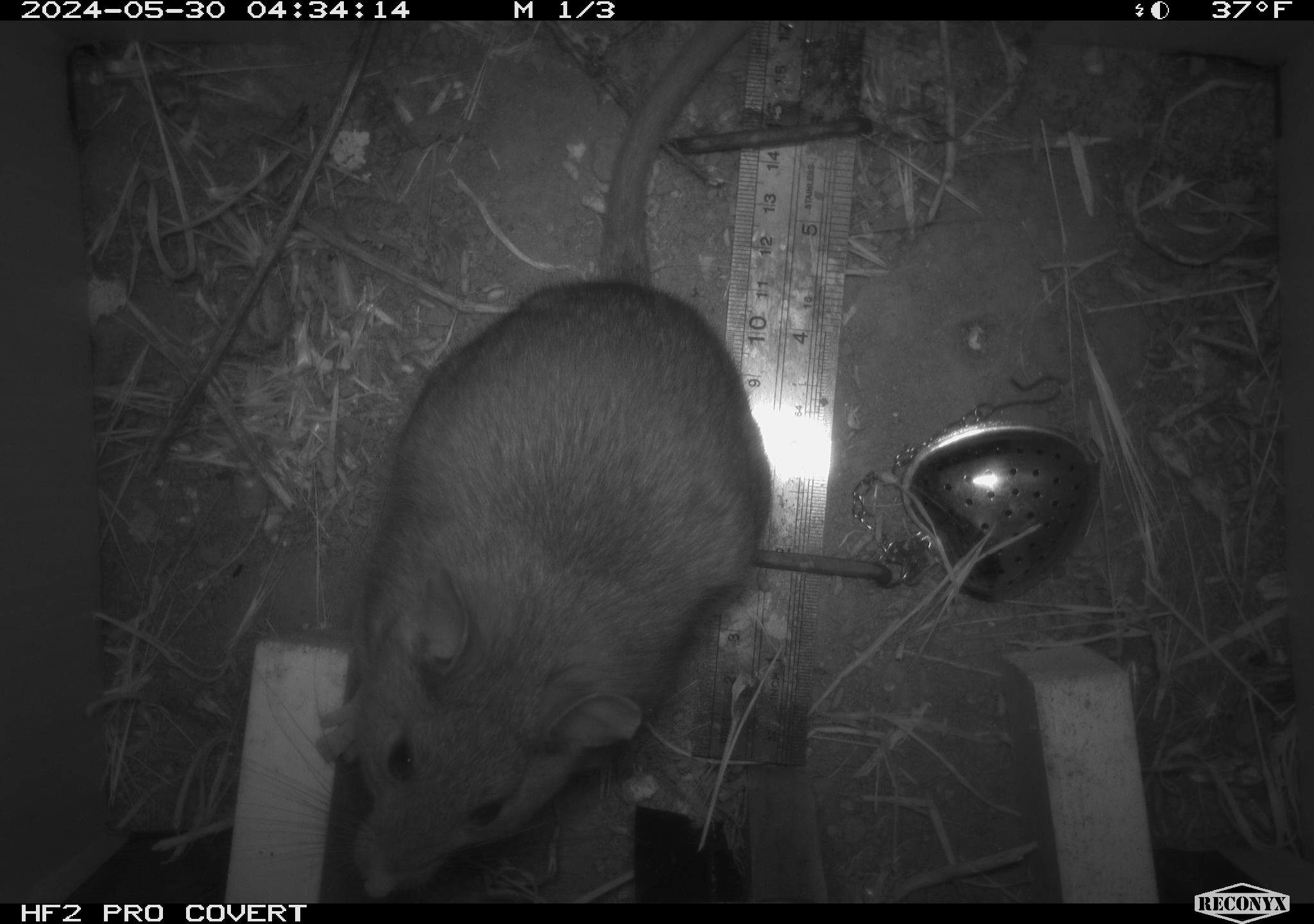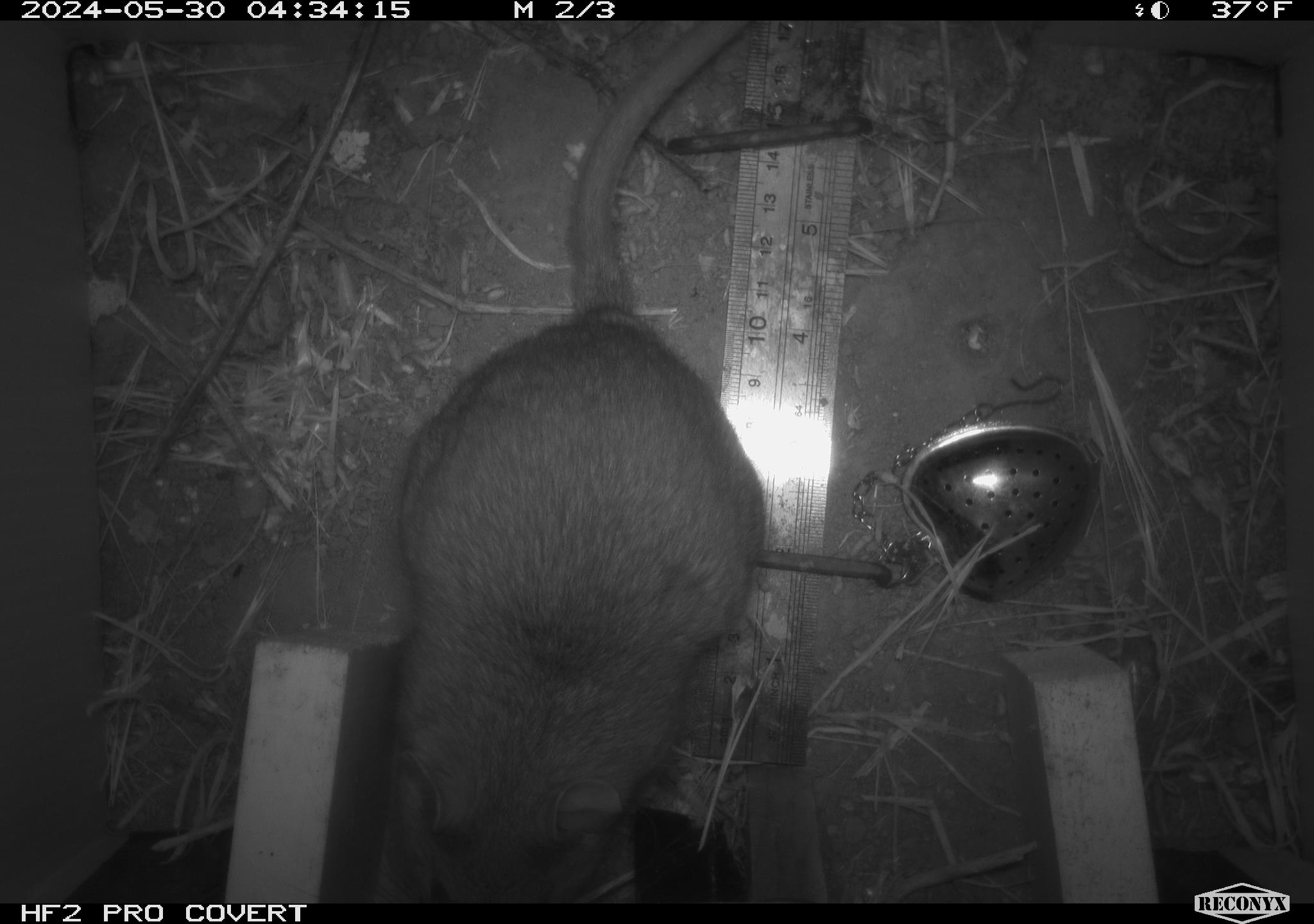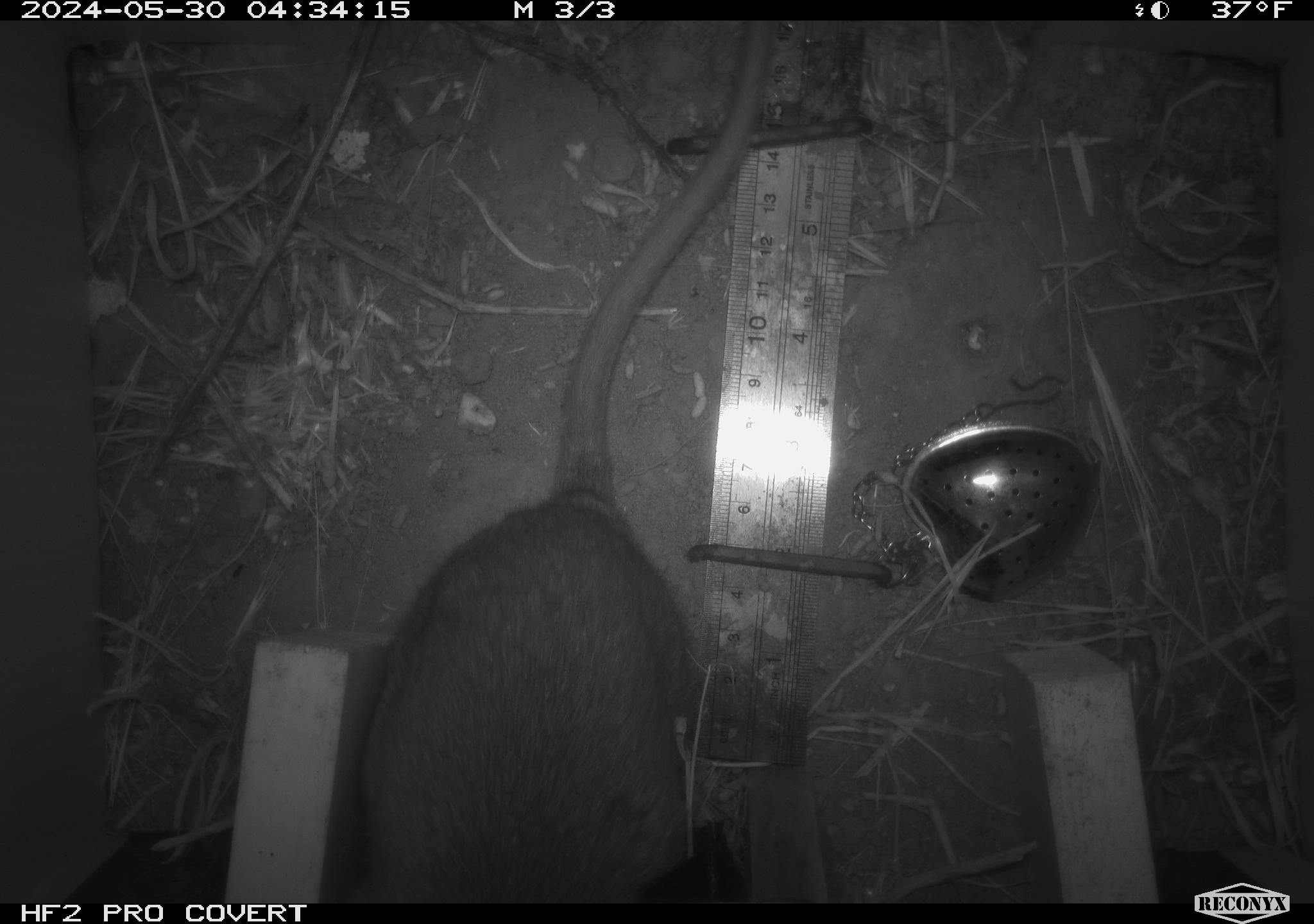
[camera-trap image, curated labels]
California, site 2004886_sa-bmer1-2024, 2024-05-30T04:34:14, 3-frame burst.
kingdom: Animalia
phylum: Chordata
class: Mammalia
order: Rodentia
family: Muridae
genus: Rattus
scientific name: Rattus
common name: rat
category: rattus species